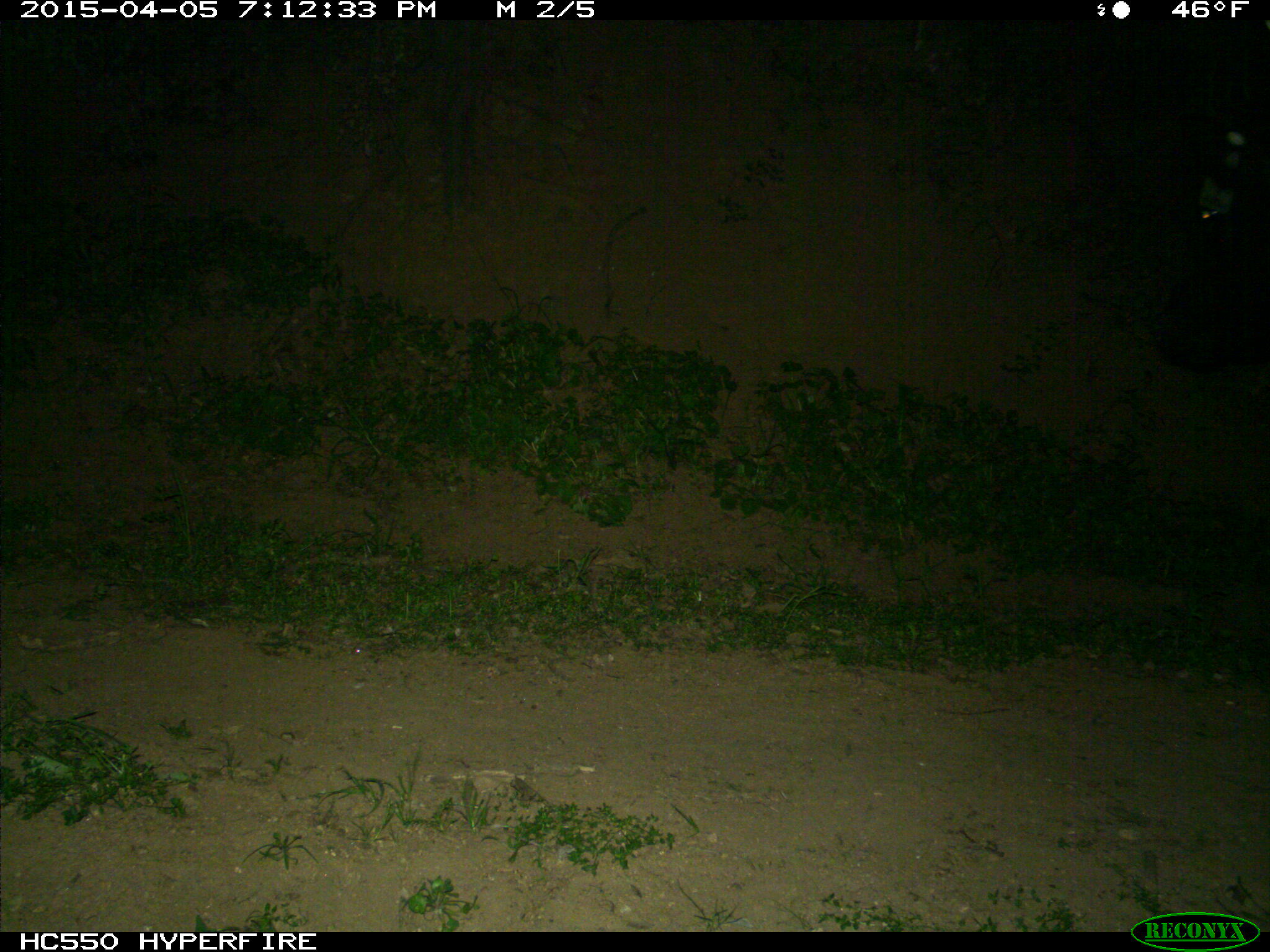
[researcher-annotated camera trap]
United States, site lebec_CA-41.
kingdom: Animalia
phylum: Chordata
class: Mammalia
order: Artiodactyla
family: Bovidae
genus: Bos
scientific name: Bos taurus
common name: domestic cow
Bos taurus (domestic cow).